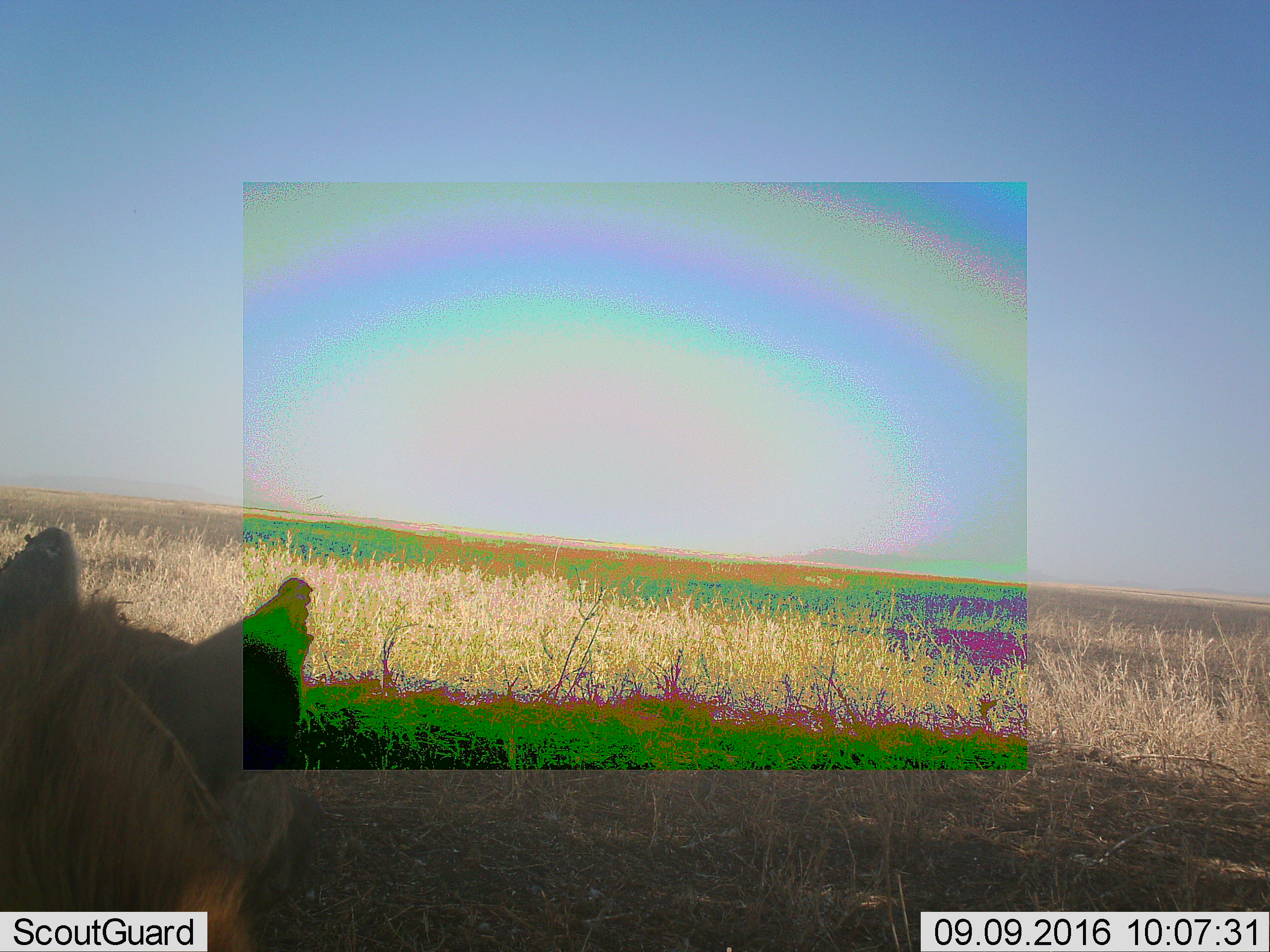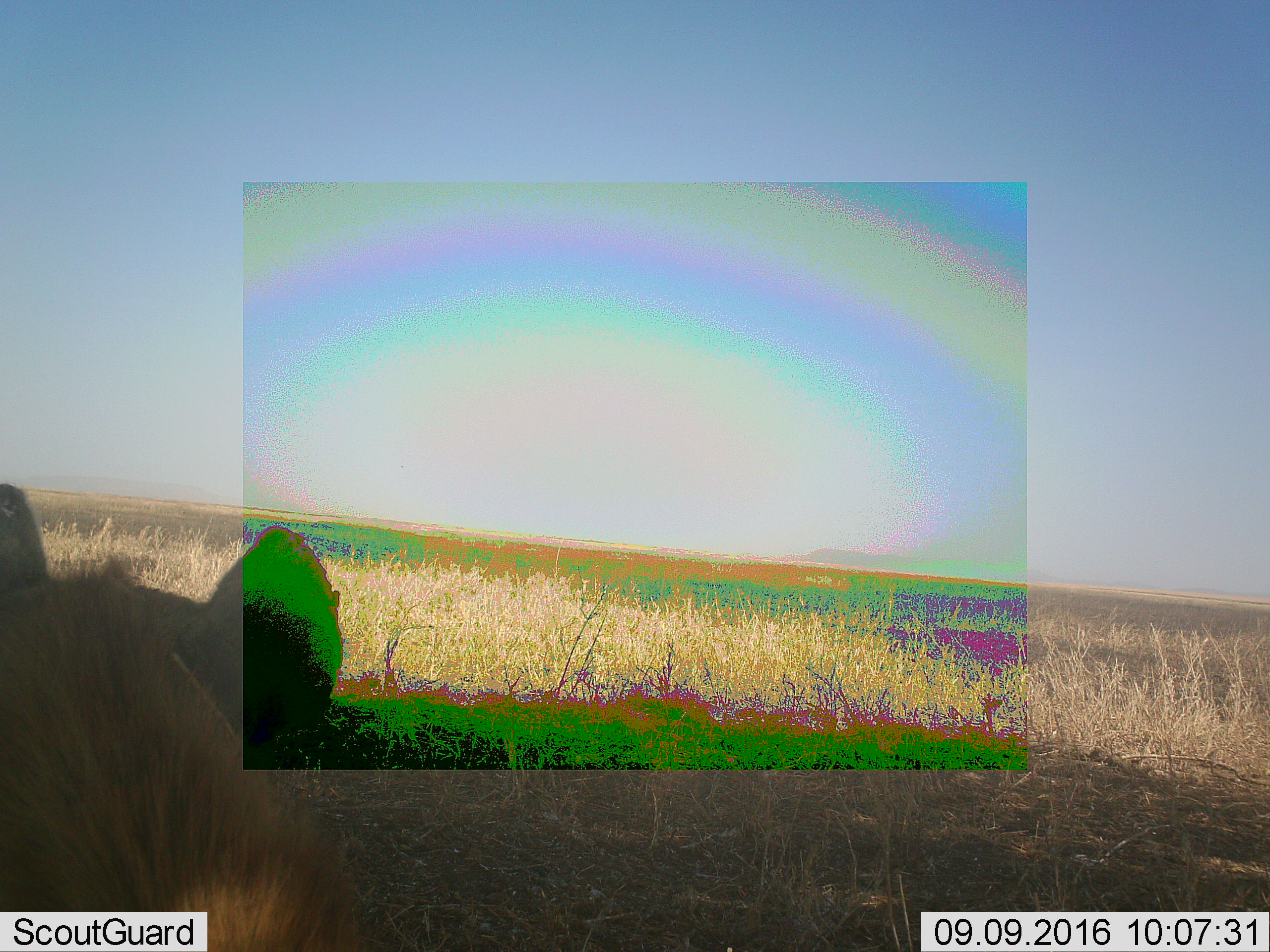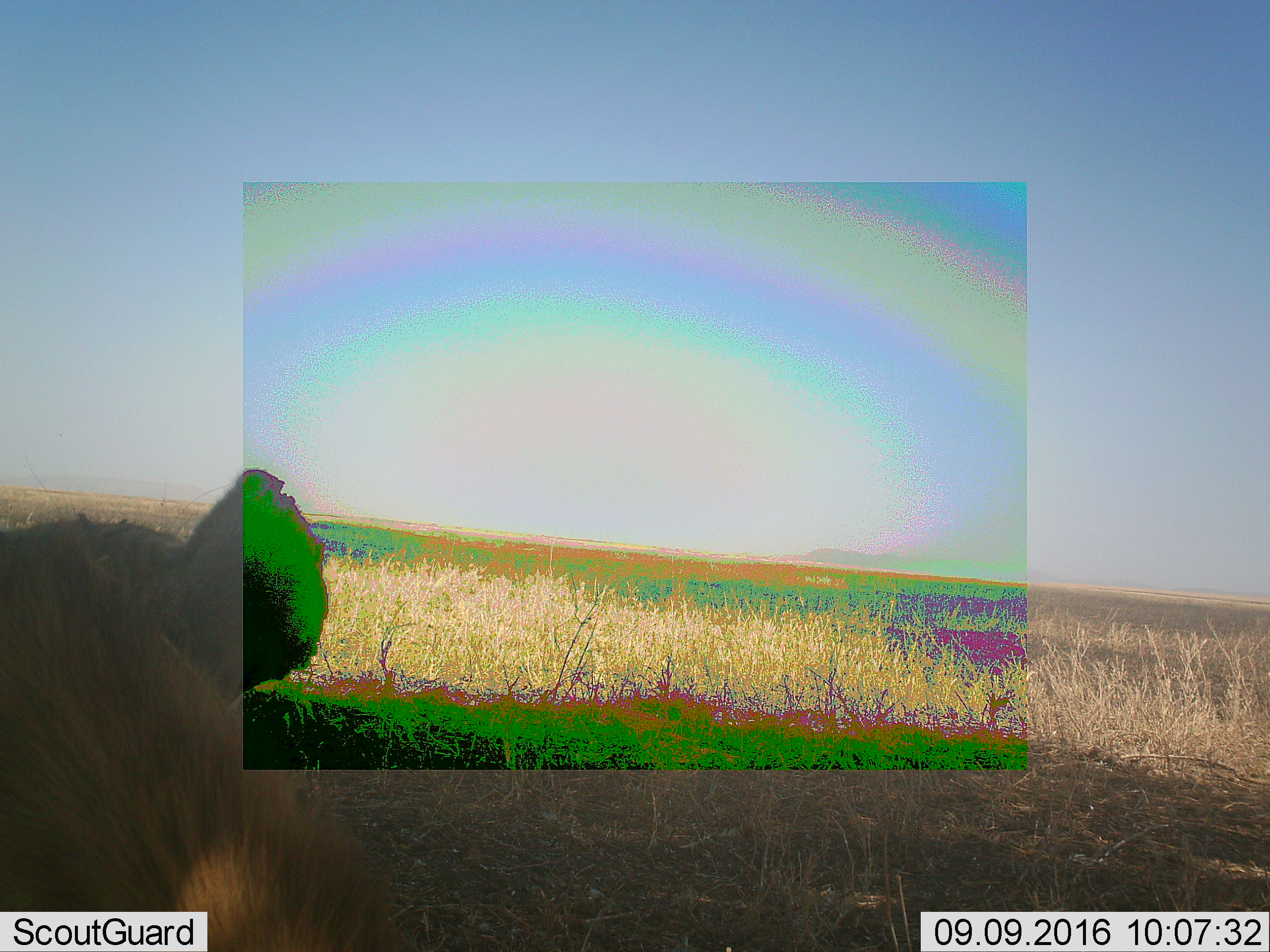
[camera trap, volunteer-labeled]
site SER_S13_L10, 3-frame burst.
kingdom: Animalia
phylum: Chordata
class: Mammalia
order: Carnivora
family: Hyaenidae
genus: Crocuta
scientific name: Crocuta crocuta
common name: spotted hyena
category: hyenaspotted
Hyenaspotted (spotted hyena) (Crocuta crocuta), count 1. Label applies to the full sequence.